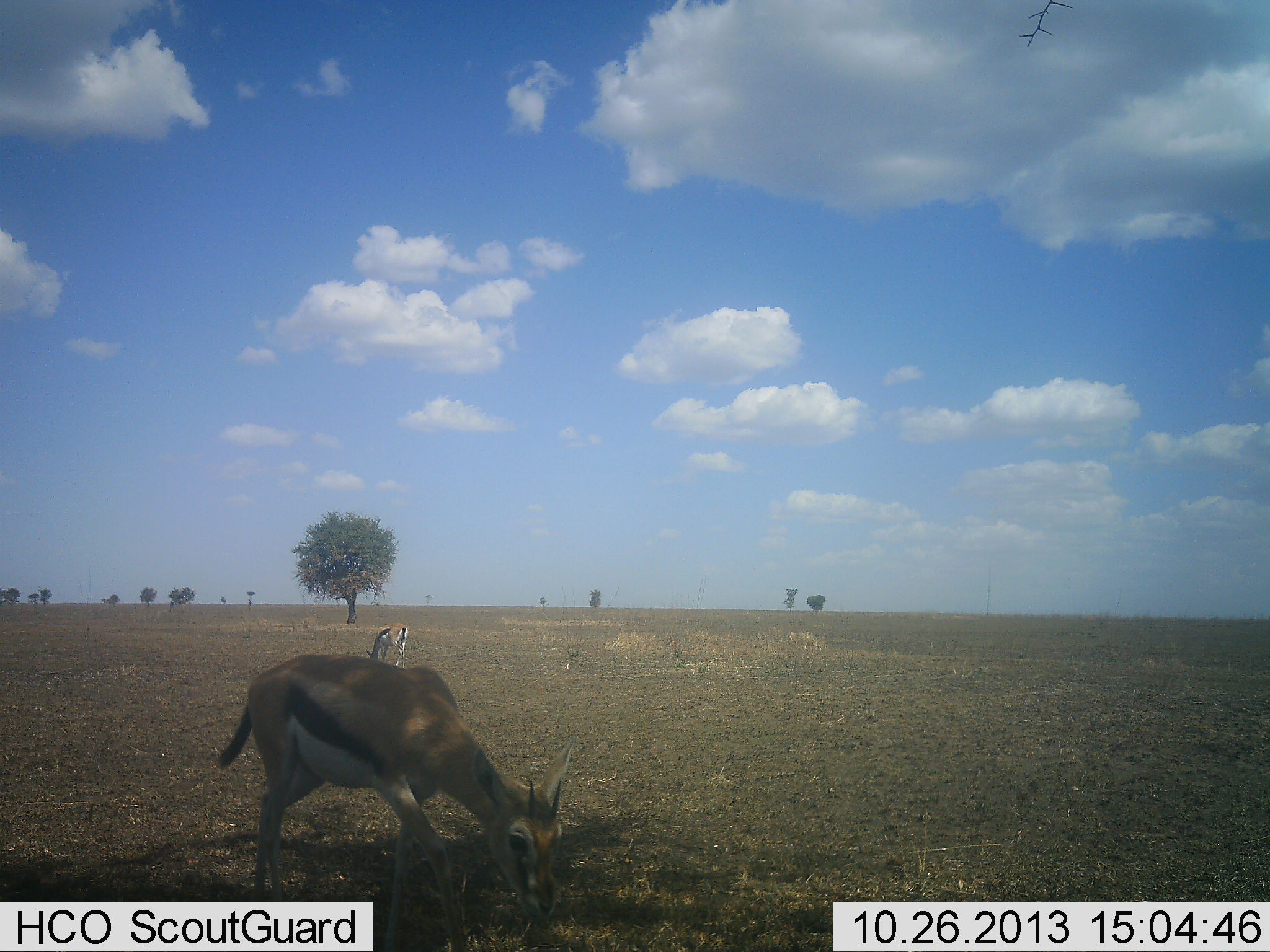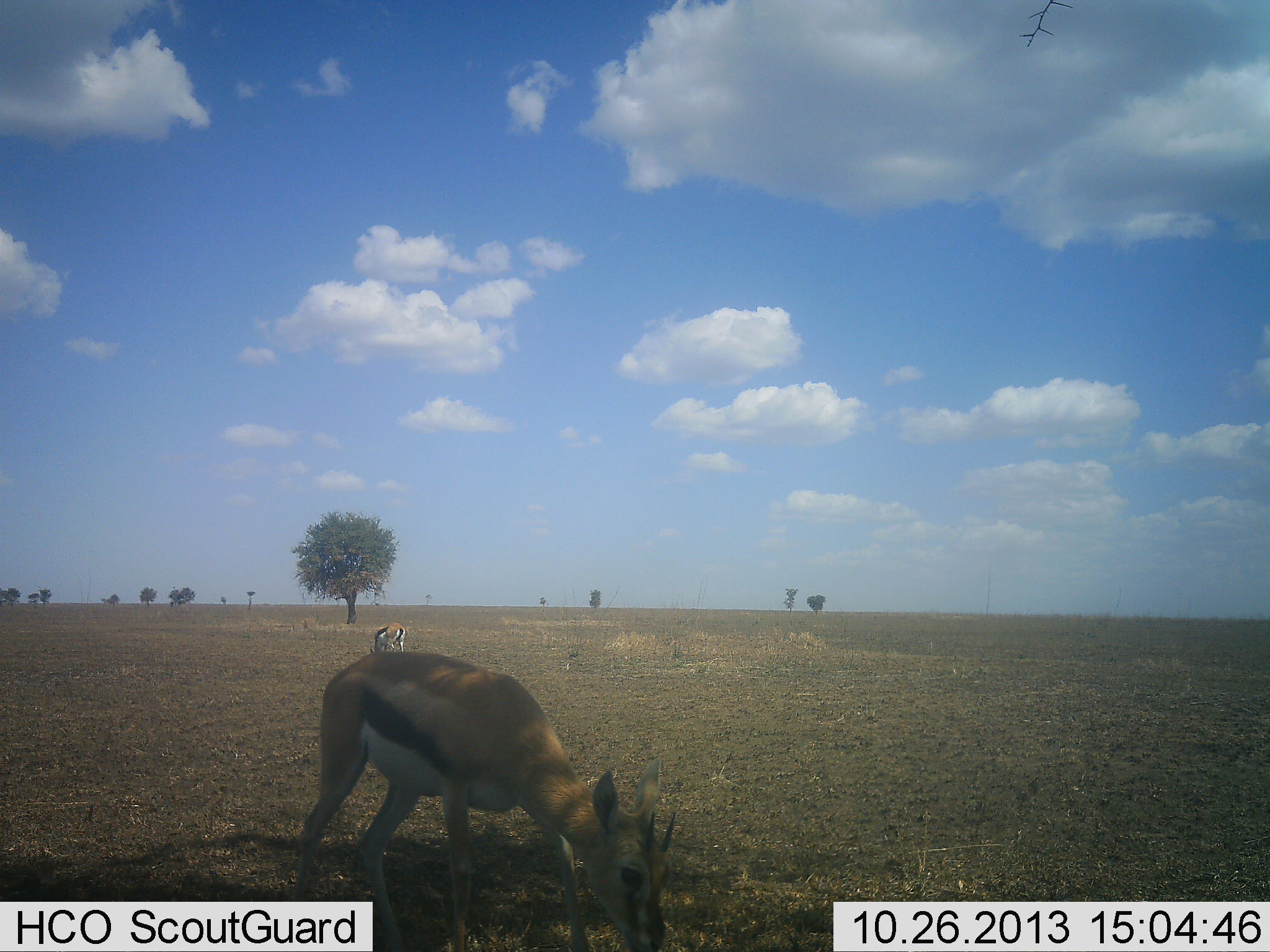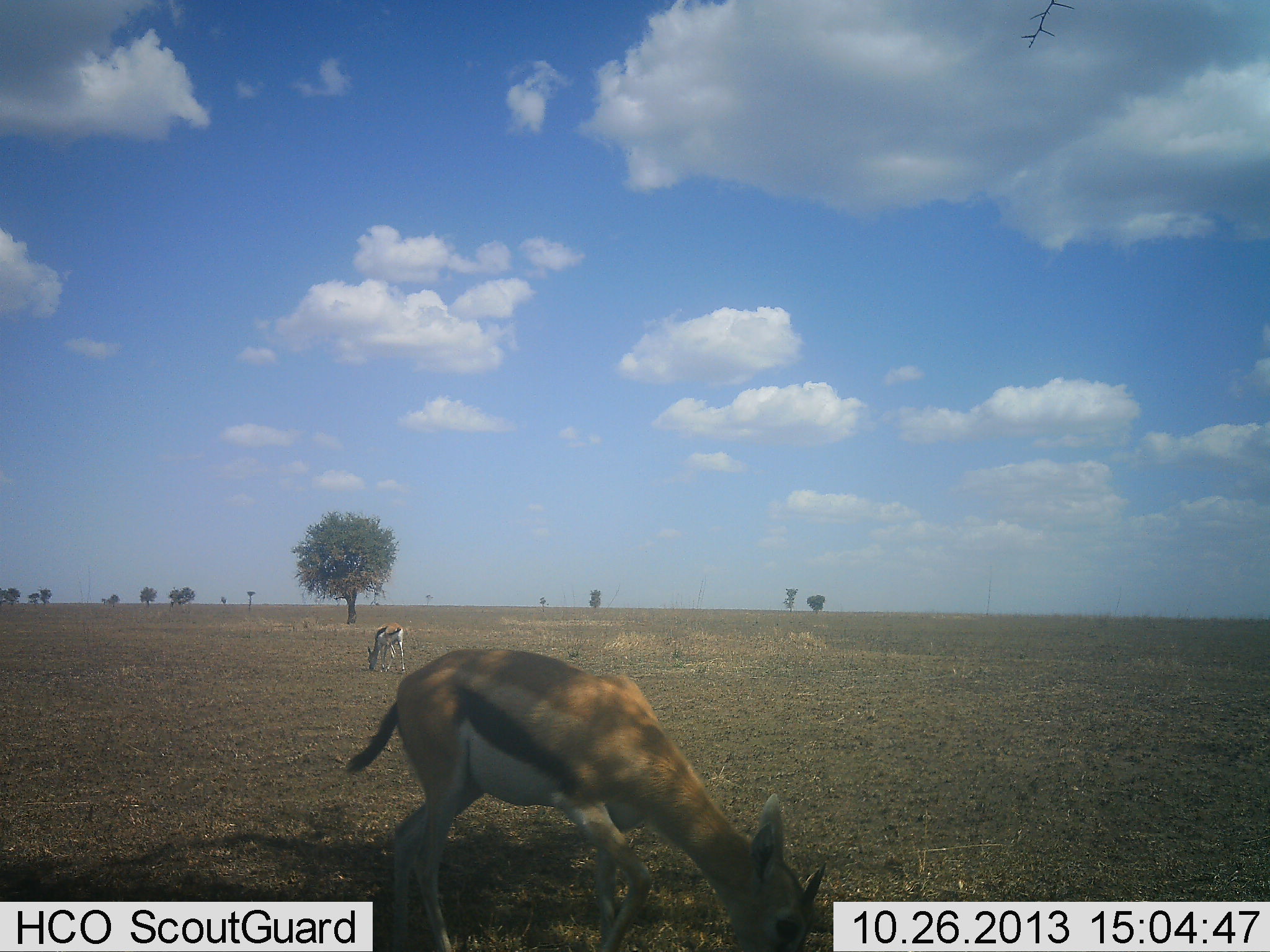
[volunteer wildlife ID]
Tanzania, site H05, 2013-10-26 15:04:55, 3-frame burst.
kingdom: Animalia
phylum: Chordata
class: Mammalia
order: Artiodactyla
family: Bovidae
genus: Eudorcas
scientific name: Eudorcas thomsonii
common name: thomson's gazelle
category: gazellethomsons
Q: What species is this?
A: Gazellethomsons (thomson's gazelle) (Eudorcas thomsonii).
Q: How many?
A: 2.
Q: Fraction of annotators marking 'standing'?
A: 14%.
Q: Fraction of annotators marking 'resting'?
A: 0%.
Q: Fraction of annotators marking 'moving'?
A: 24%.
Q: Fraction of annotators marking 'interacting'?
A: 0%.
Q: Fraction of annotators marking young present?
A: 3%.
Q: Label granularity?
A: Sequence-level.